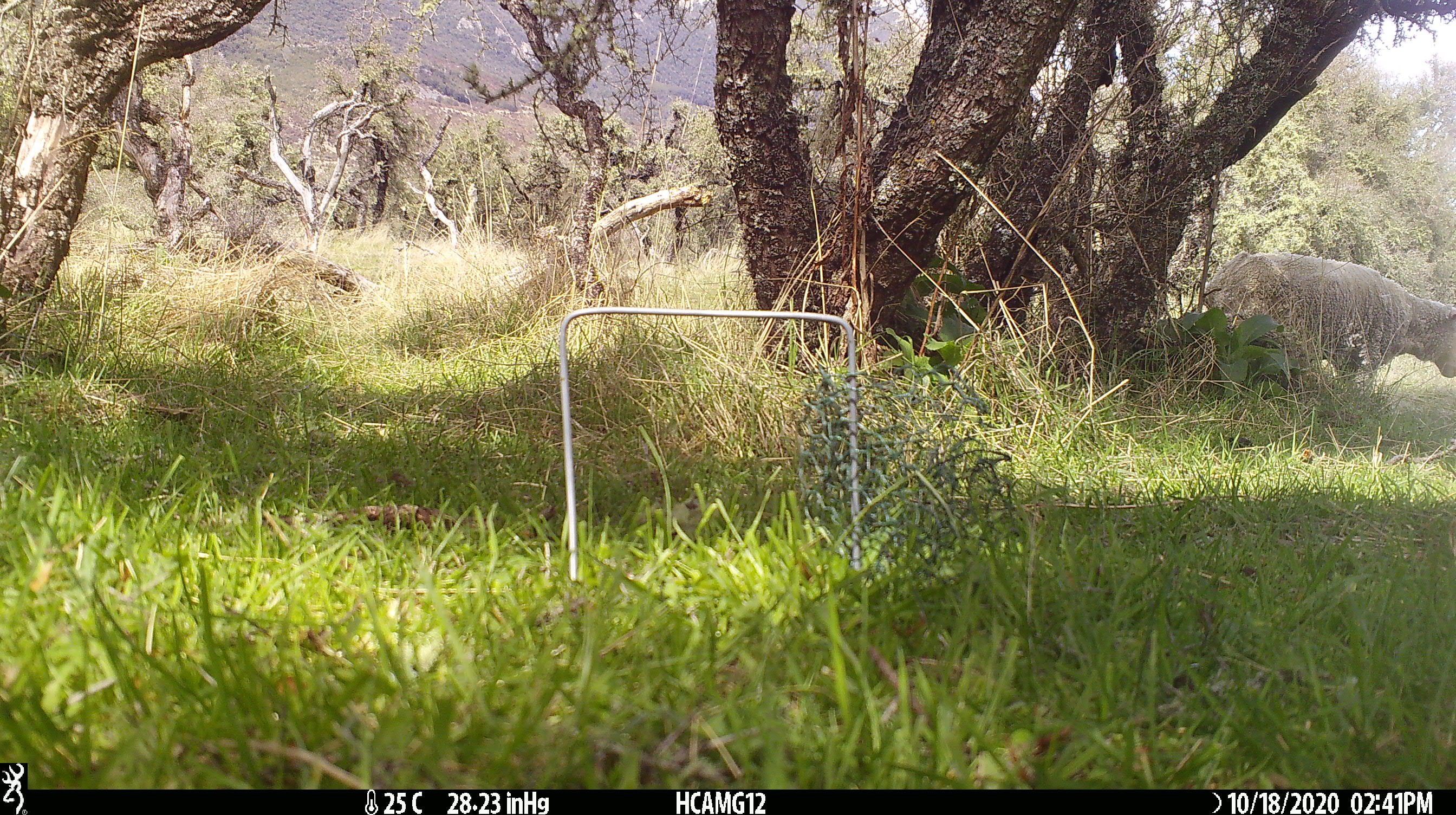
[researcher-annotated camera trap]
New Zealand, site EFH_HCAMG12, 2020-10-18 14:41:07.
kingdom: Animalia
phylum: Chordata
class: Mammalia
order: Artiodactyla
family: Bovidae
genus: Ovis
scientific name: Ovis aries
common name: domestic sheep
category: sheep